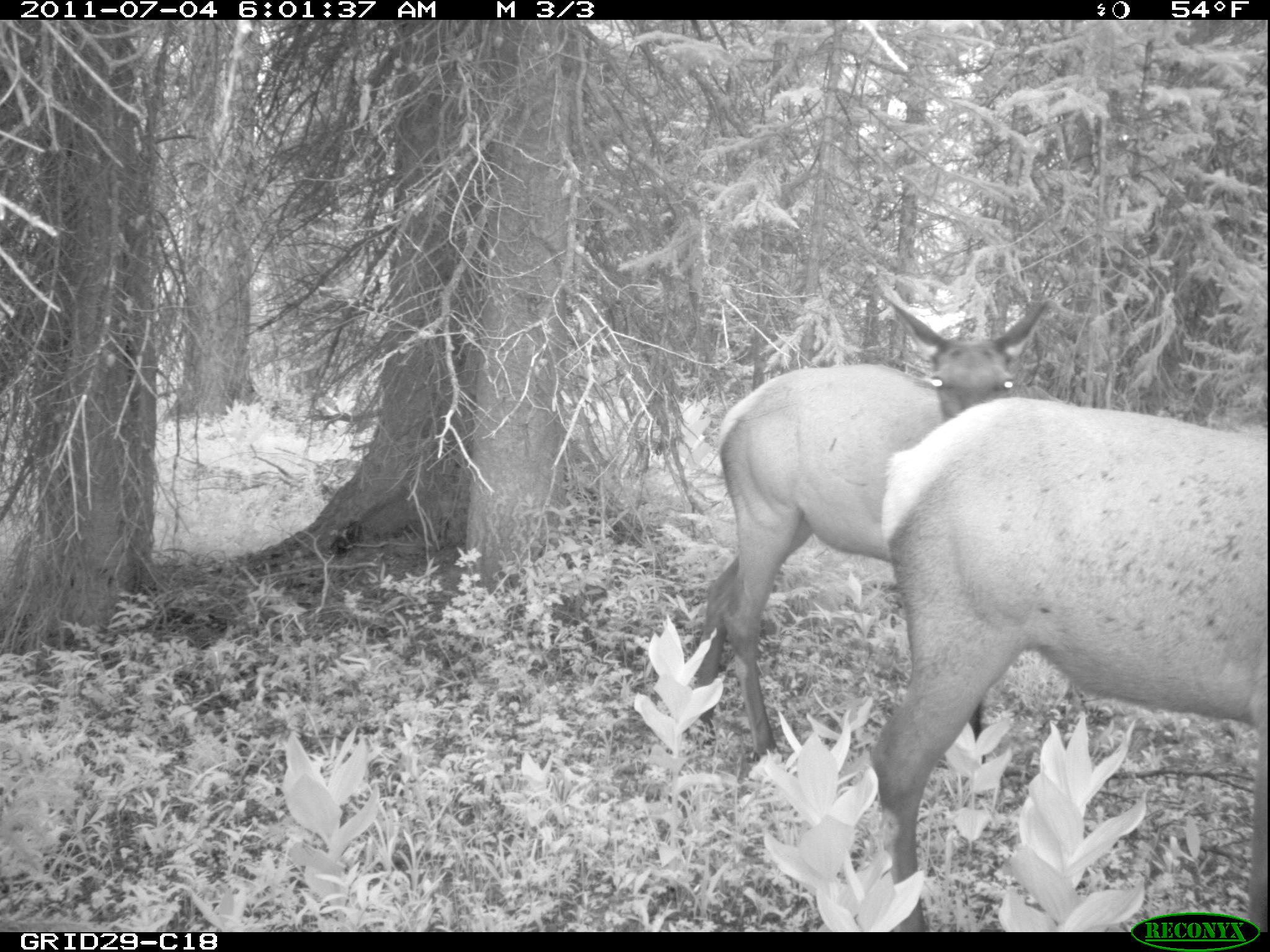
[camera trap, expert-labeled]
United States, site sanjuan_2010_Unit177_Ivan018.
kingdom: Animalia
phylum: Chordata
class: Mammalia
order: Artiodactyla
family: Cervidae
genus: Cervus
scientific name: Cervus elaphus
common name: red deer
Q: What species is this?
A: Cervus elaphus (red deer).